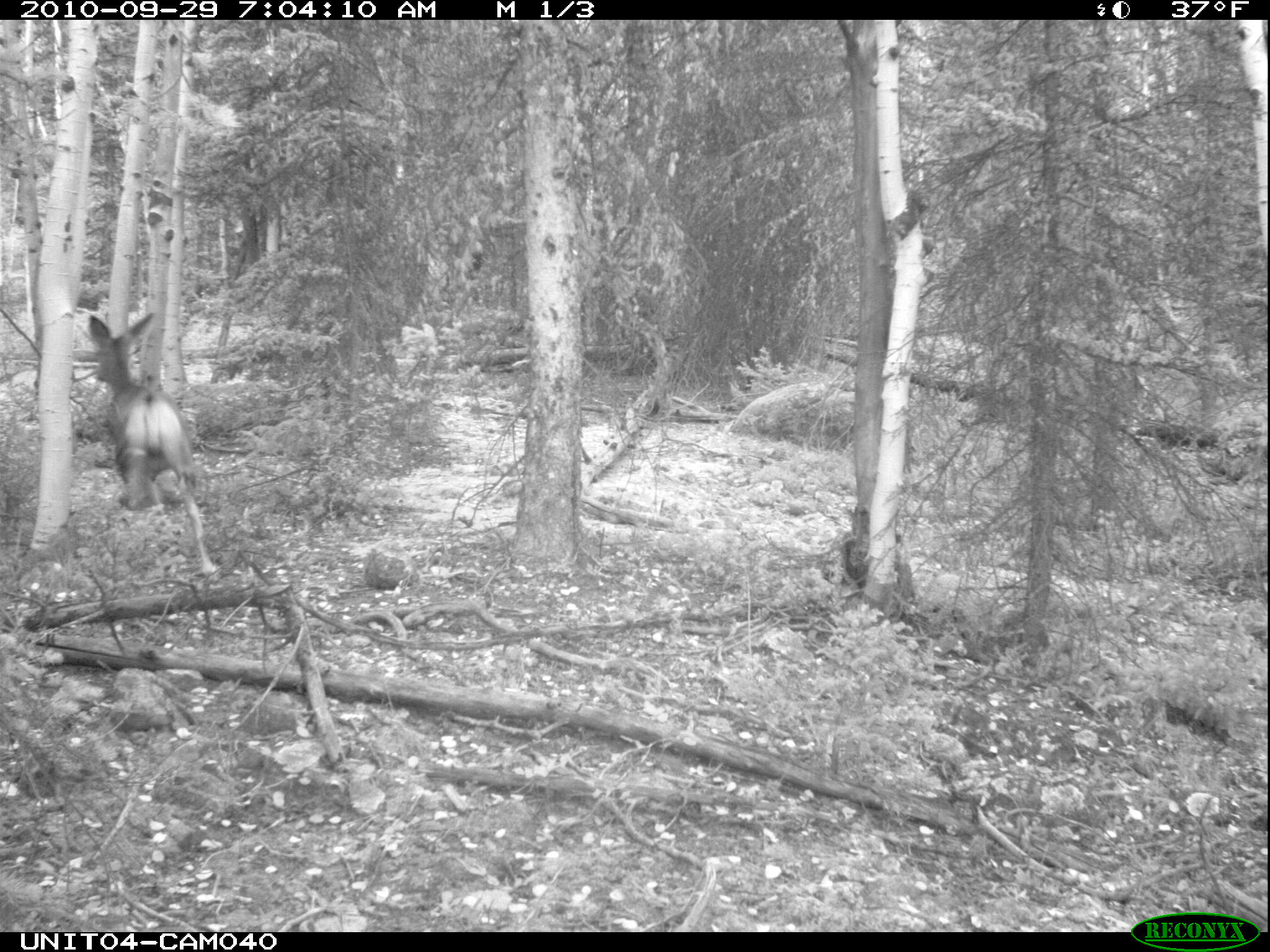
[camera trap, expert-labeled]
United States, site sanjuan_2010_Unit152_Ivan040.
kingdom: Animalia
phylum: Chordata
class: Mammalia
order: Artiodactyla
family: Cervidae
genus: Odocoileus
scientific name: Odocoileus hemionus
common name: mule deer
Odocoileus hemionus (mule deer).